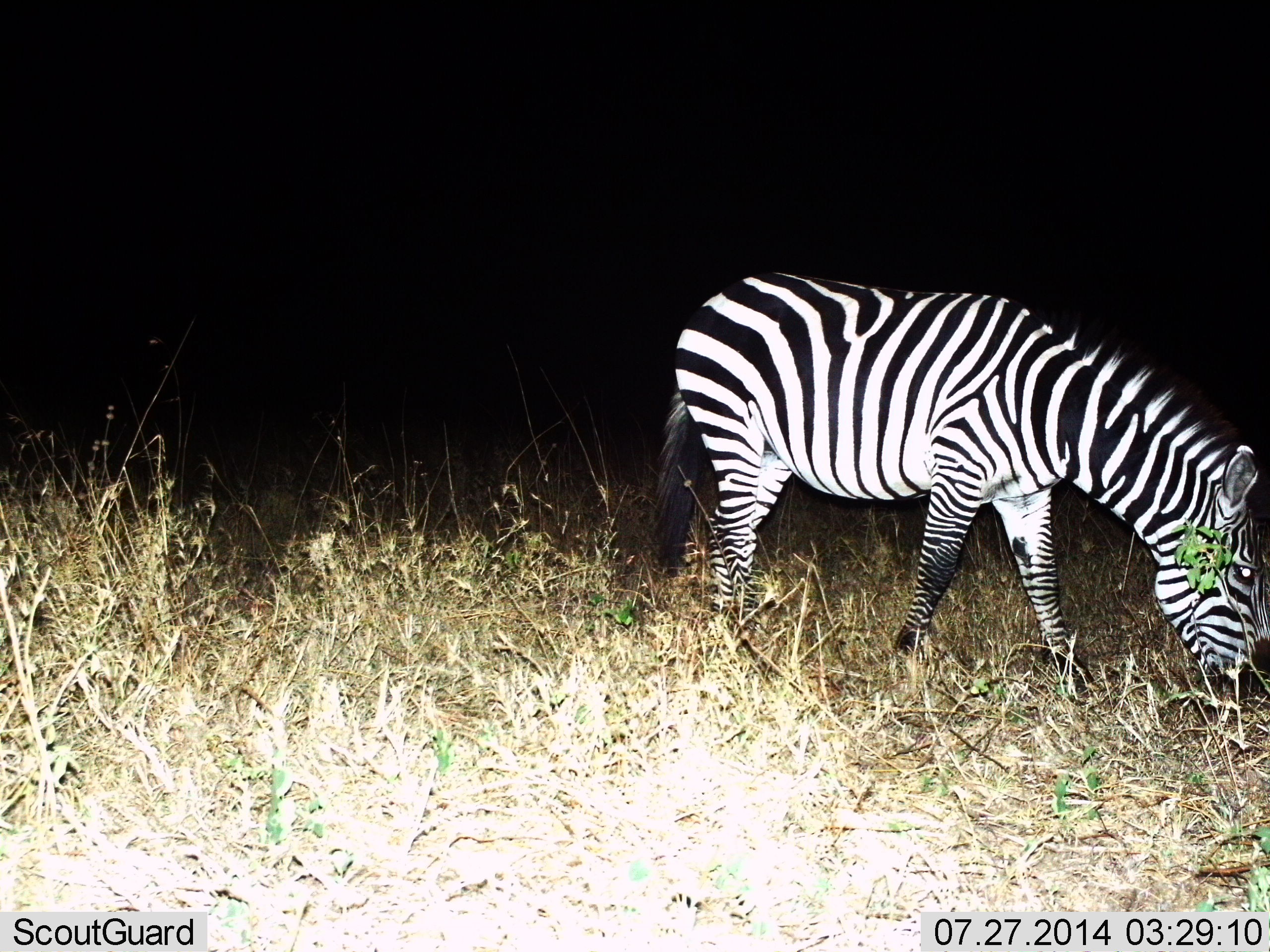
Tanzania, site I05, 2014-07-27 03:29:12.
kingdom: Animalia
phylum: Chordata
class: Mammalia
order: Perissodactyla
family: Equidae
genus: Equus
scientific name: Equus quagga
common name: plains zebra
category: zebra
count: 1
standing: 20%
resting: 0%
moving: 10%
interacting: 0%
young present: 0%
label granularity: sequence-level